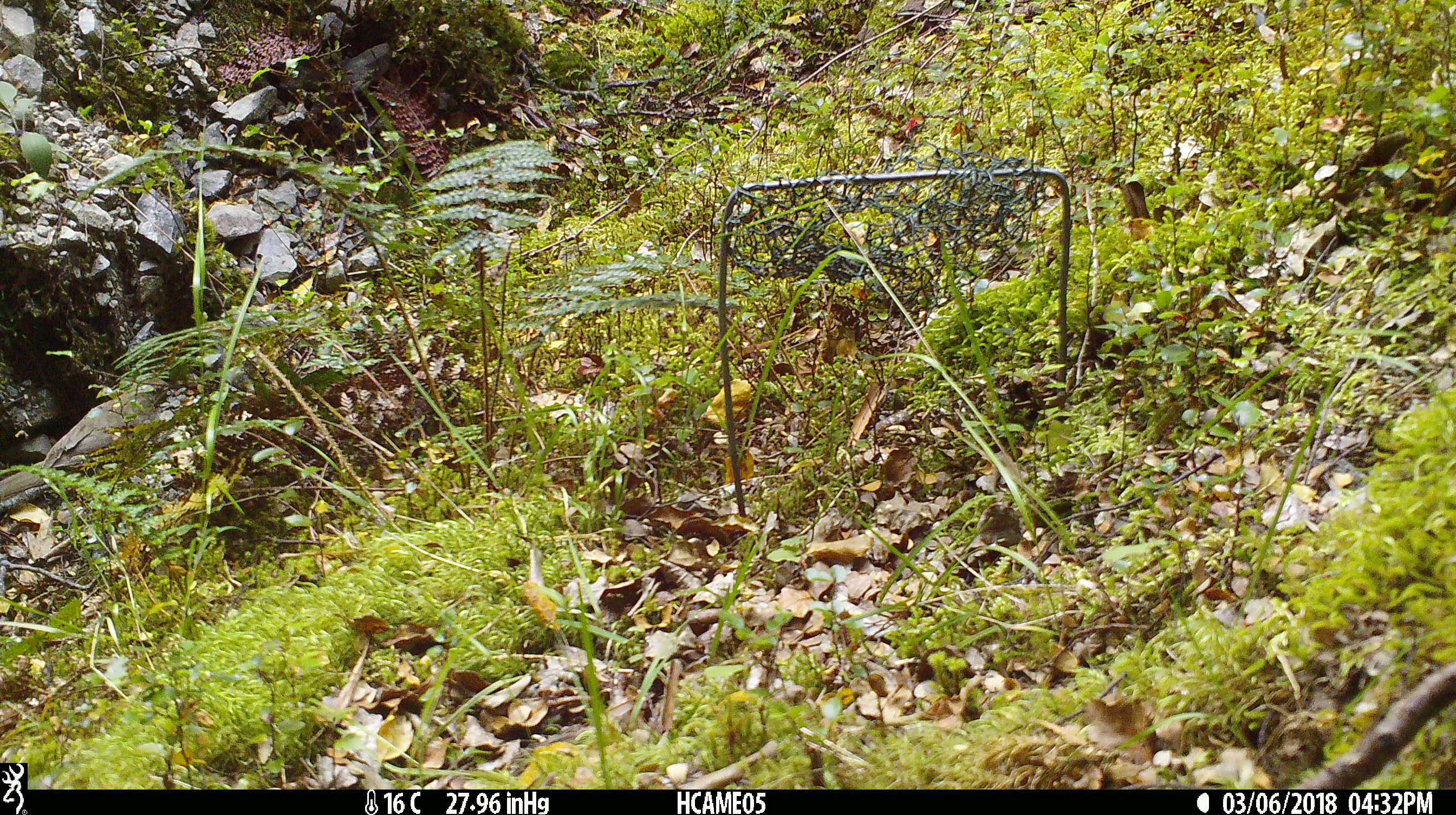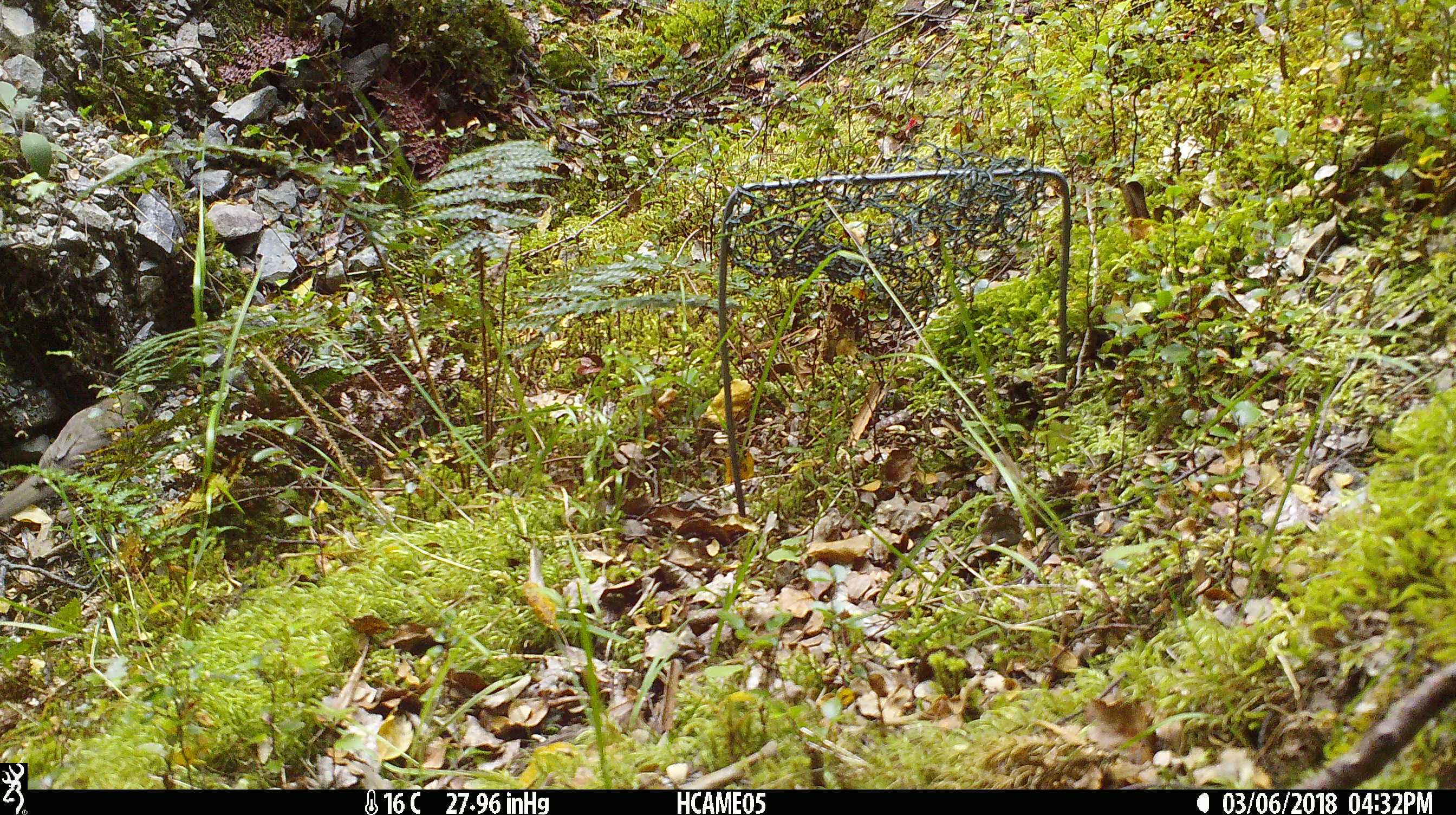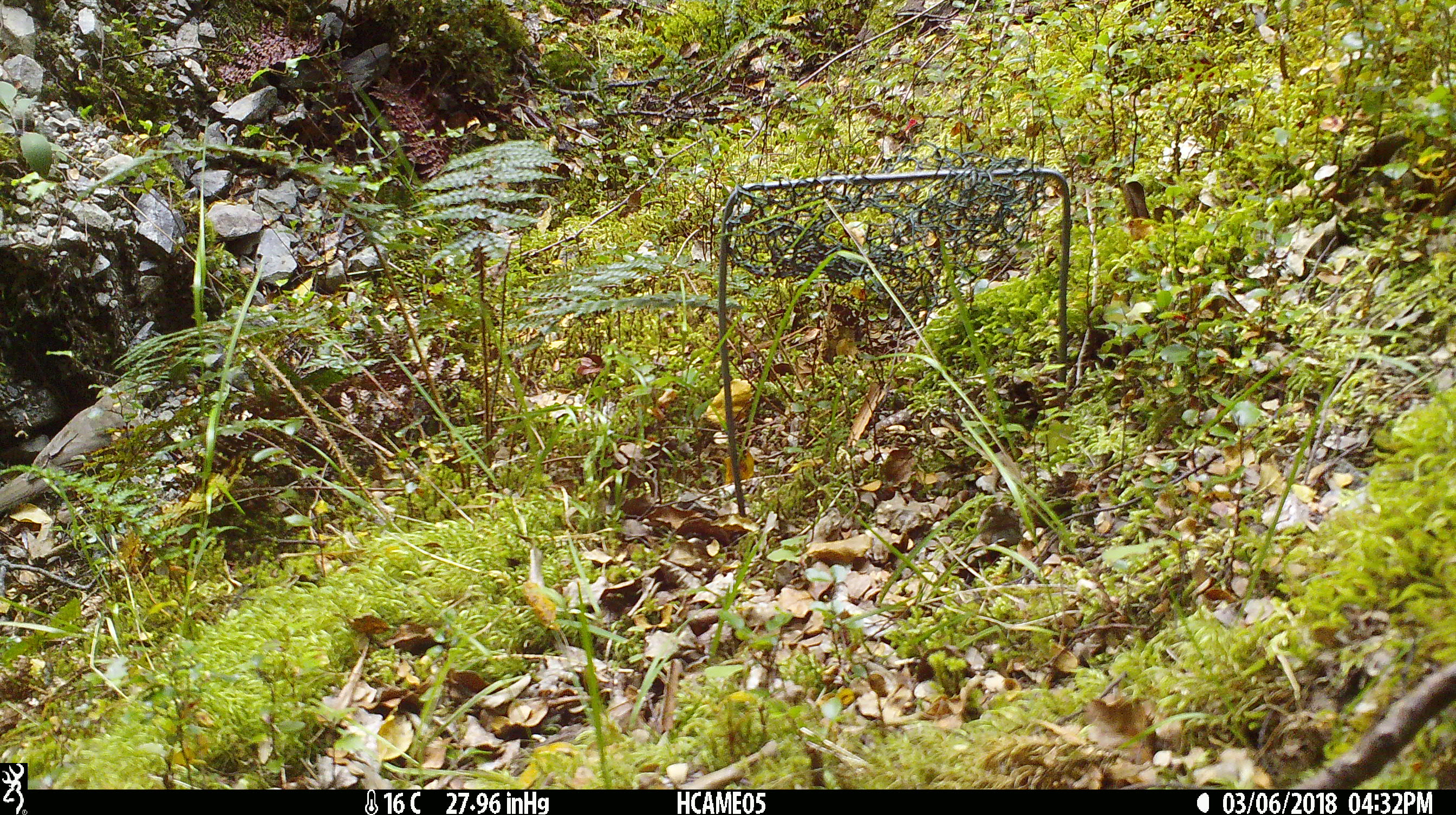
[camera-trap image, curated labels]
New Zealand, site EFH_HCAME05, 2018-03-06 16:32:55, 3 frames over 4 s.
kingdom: Animalia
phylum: Chordata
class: Aves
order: Passeriformes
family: Turdidae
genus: Turdus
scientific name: Turdus philomelos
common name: song thrush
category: thrush